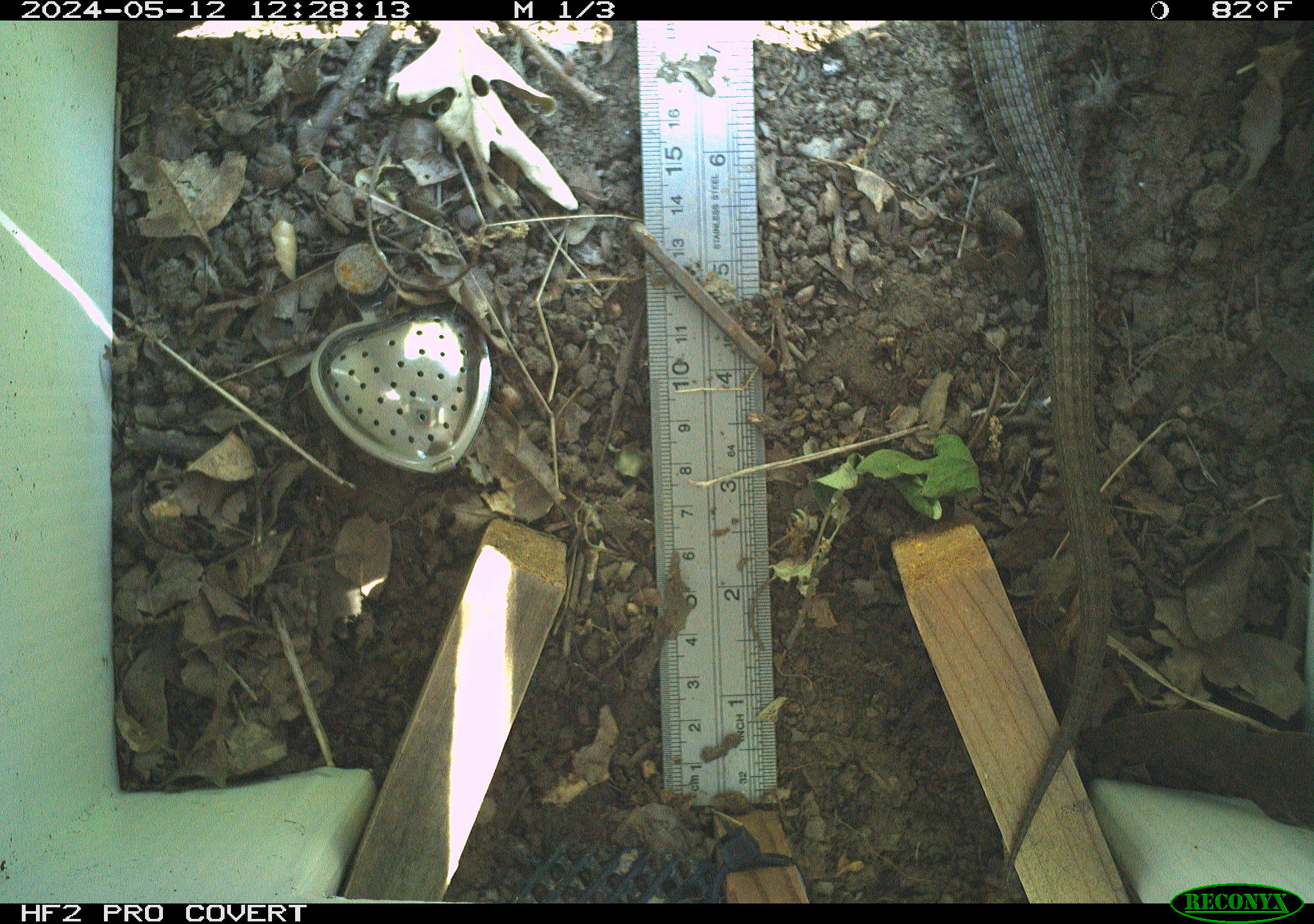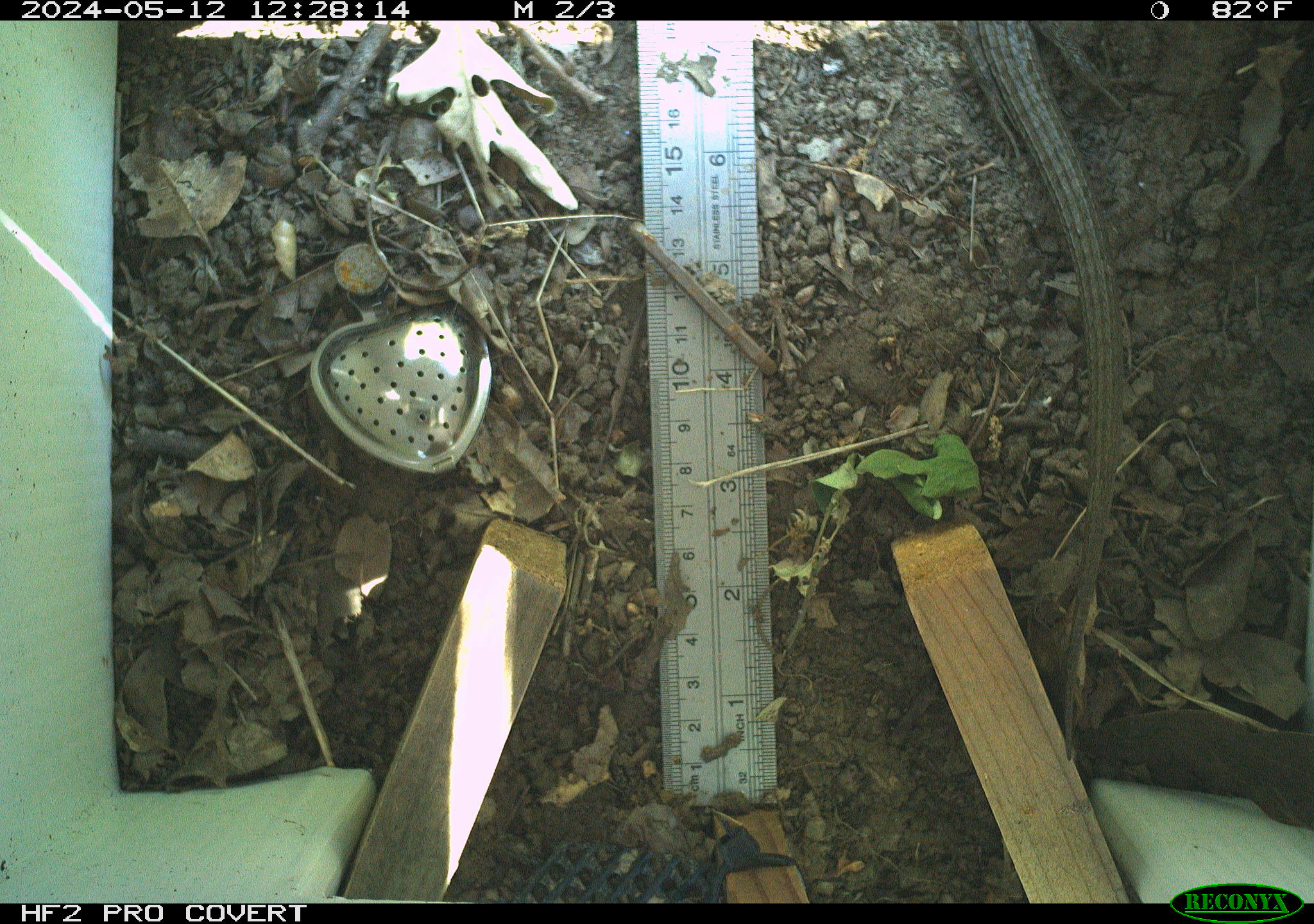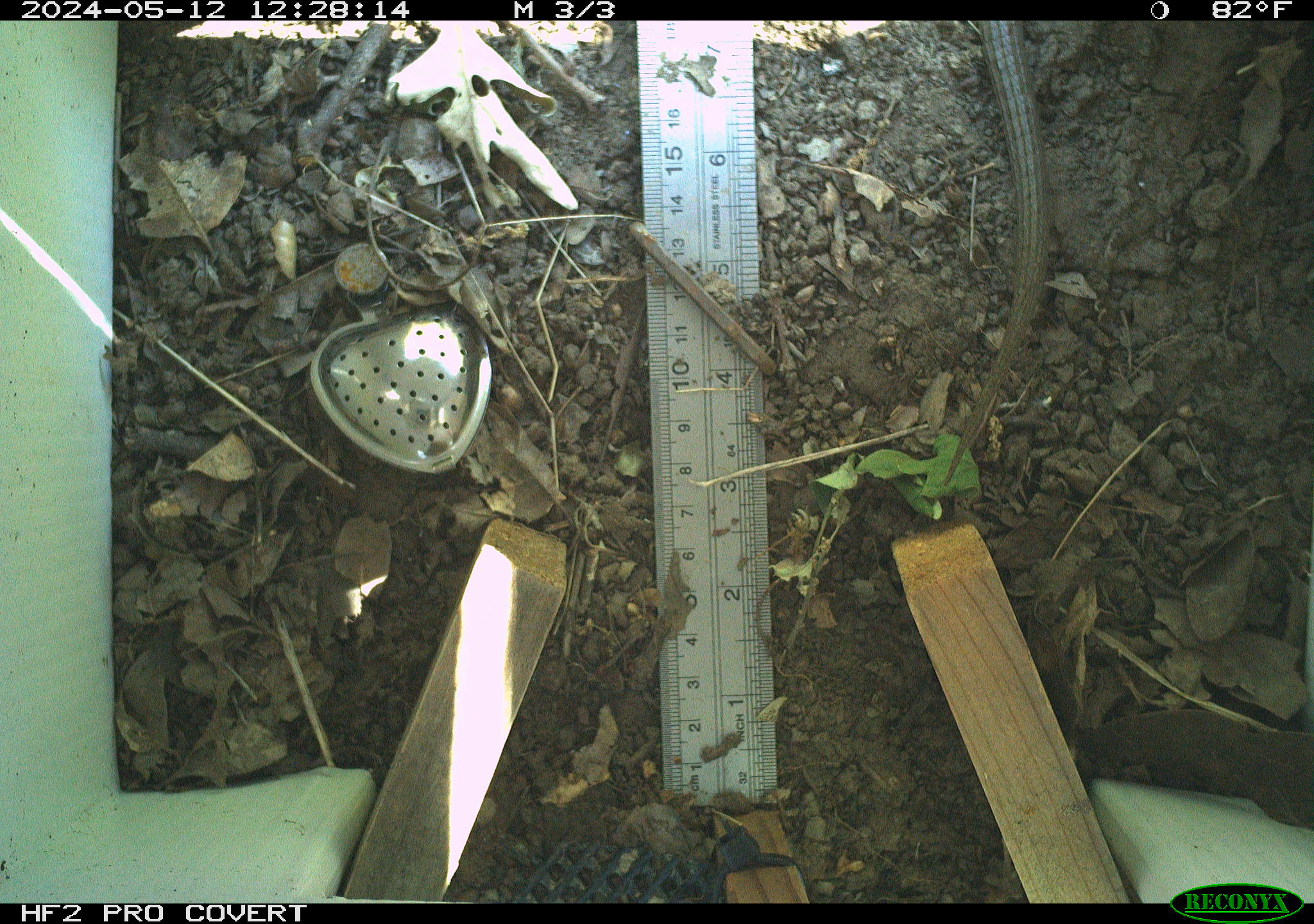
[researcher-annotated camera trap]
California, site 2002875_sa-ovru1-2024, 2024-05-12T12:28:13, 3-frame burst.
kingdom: Animalia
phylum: Chordata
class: Reptilia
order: Squamata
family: Anguidae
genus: Elgaria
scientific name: Elgaria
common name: alligator lizards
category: elgaria species